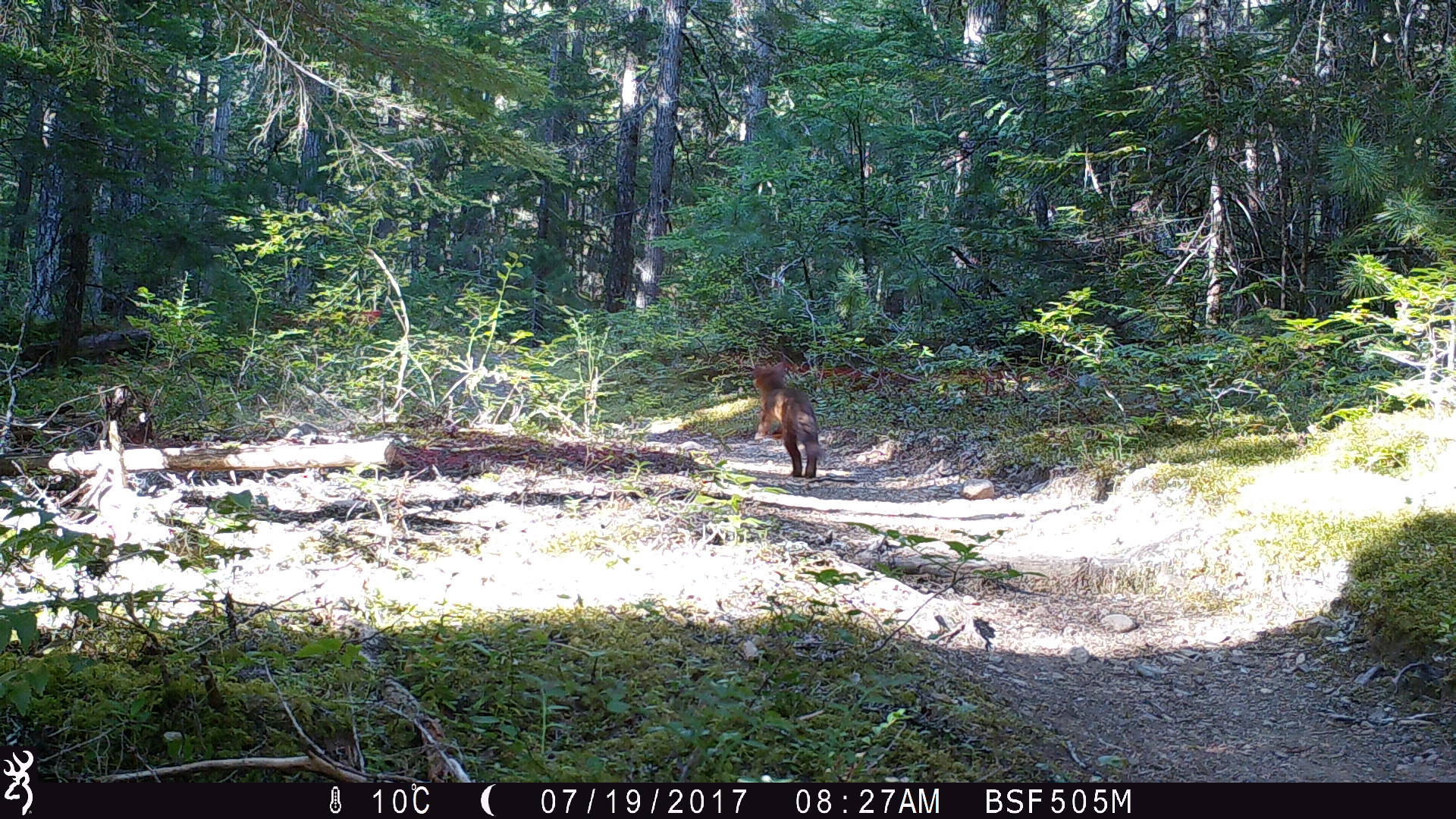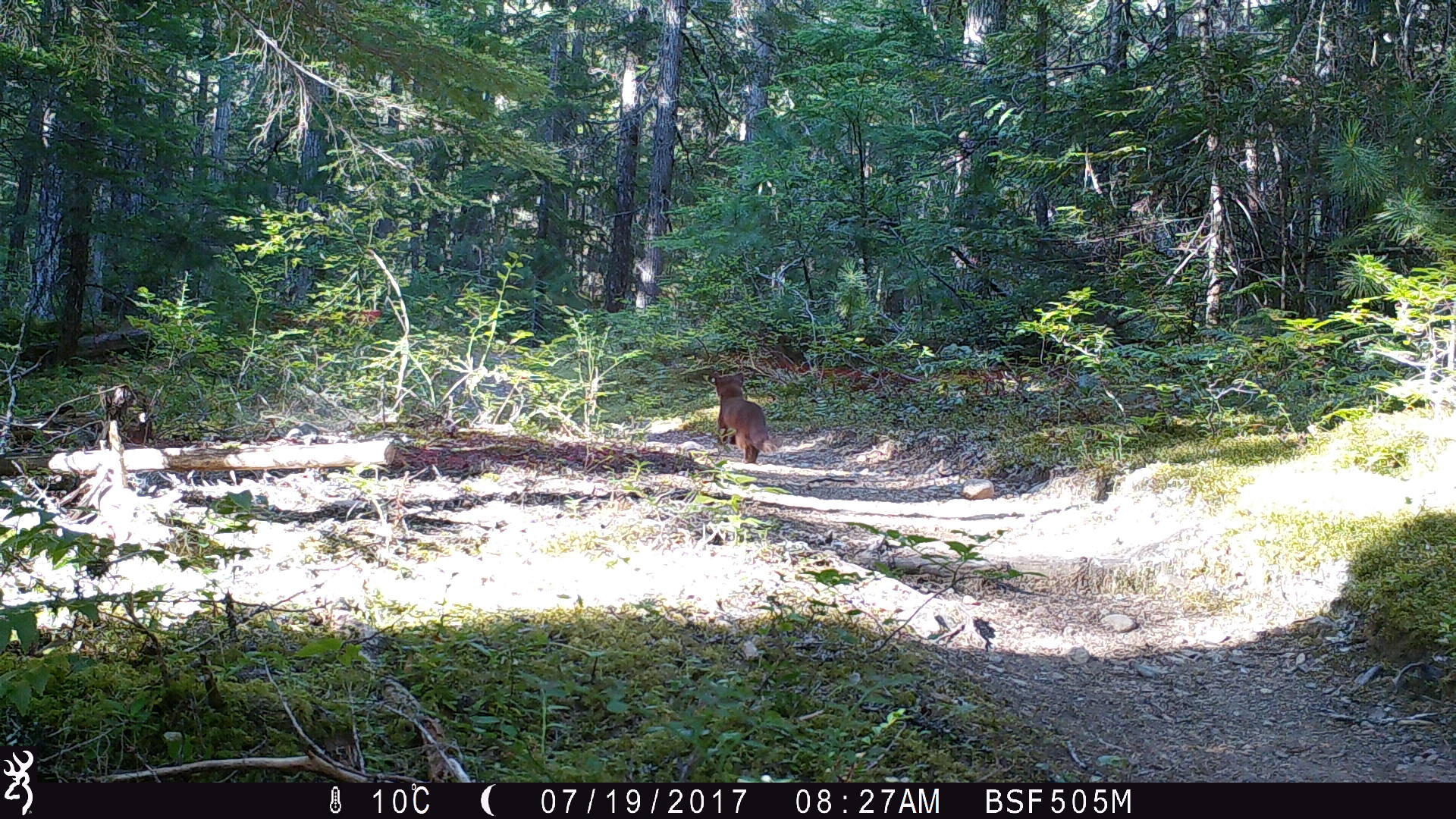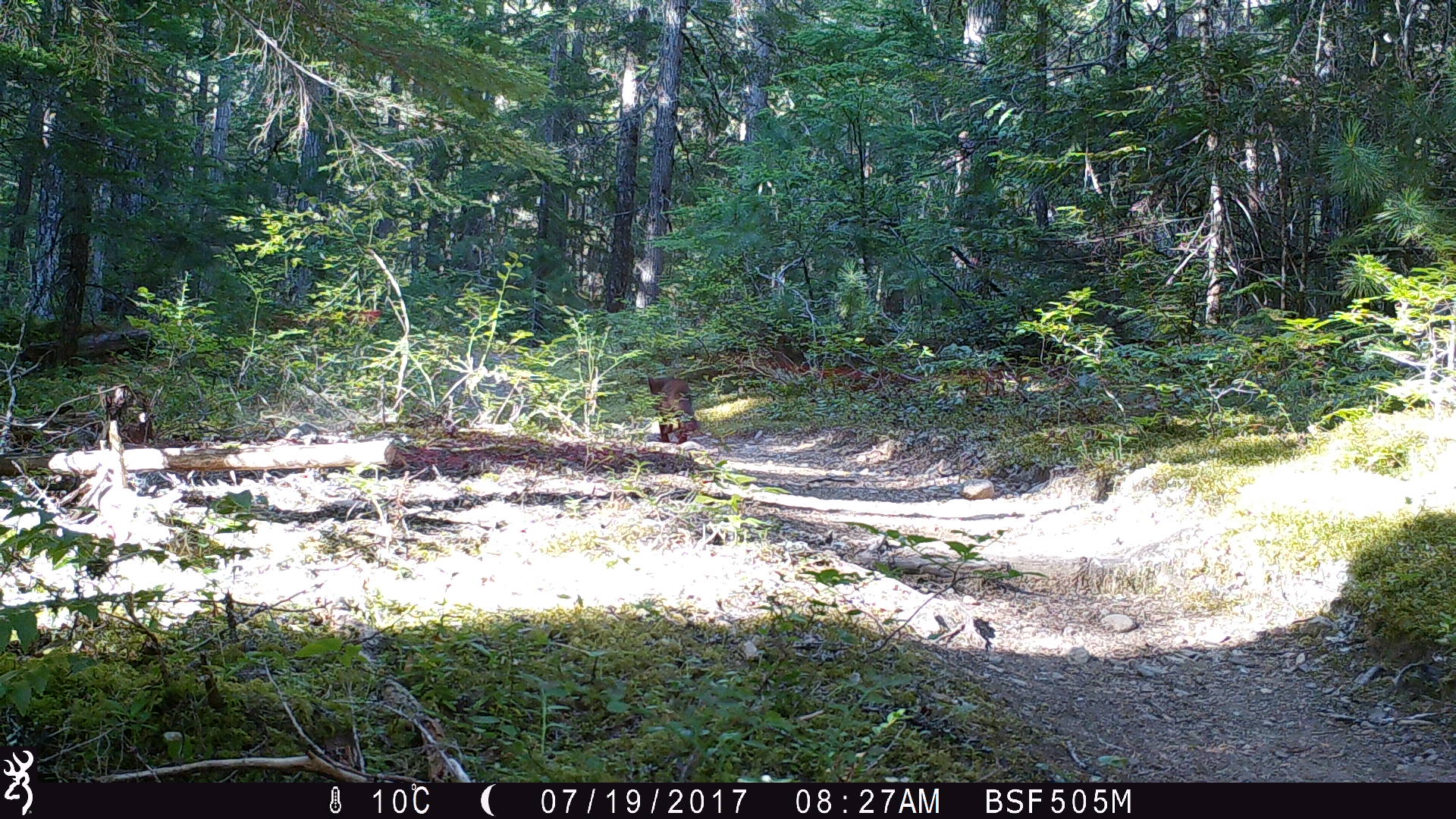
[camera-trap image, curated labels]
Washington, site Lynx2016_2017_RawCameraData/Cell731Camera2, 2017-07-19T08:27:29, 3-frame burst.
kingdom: Animalia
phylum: Chordata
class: Mammalia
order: Carnivora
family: Mustelidae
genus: Martes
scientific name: Martes americana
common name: american marten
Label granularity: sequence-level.